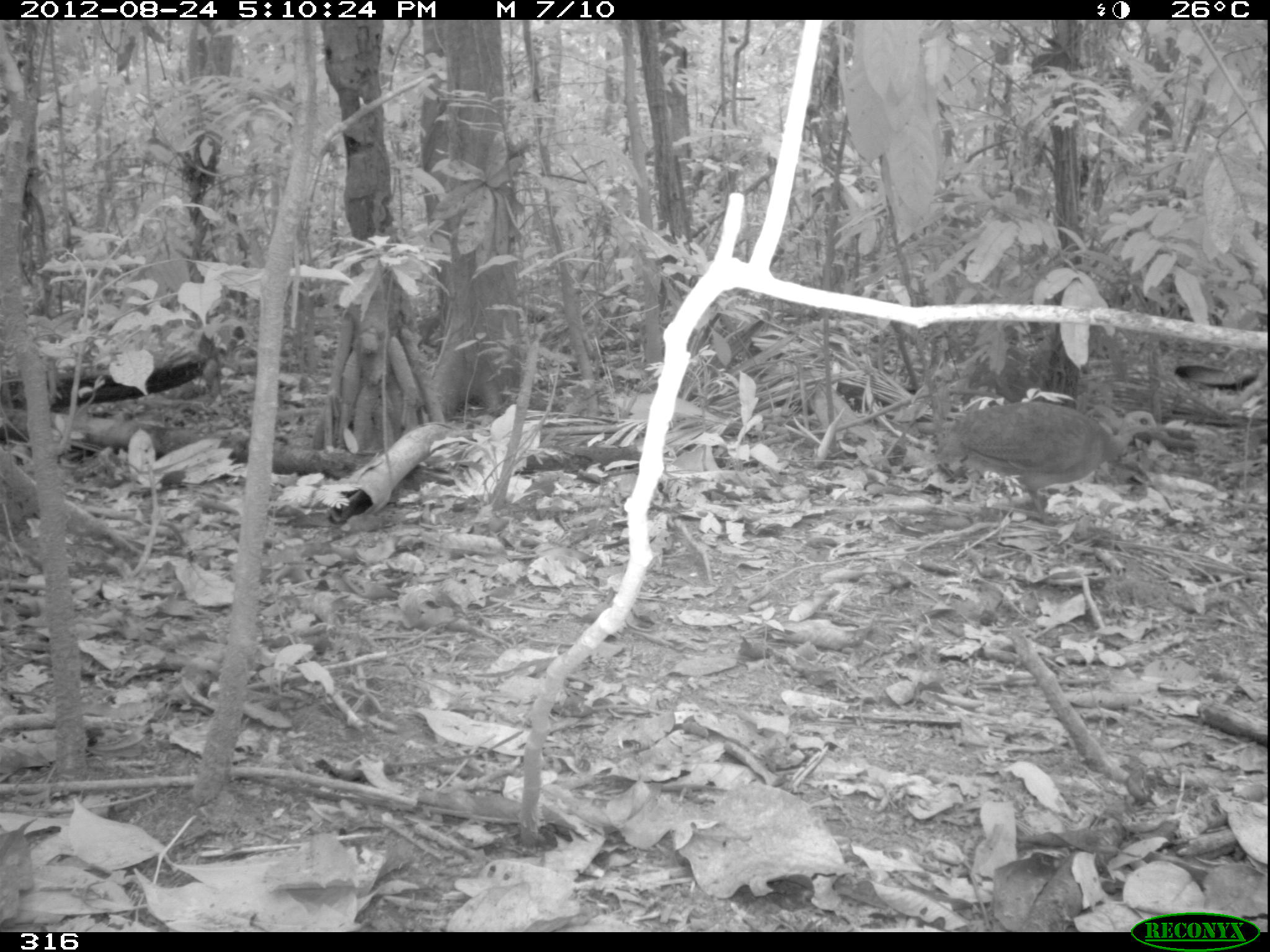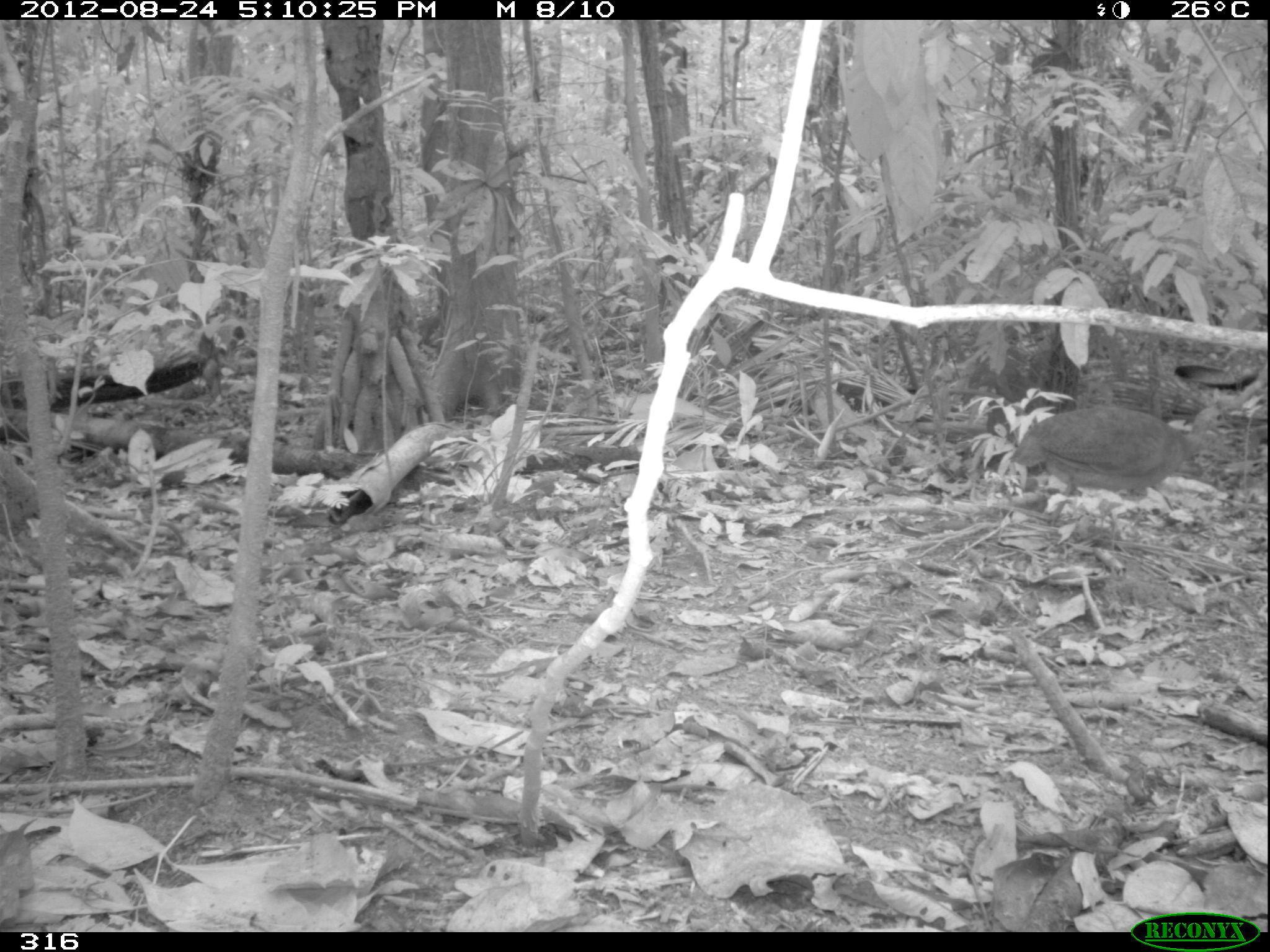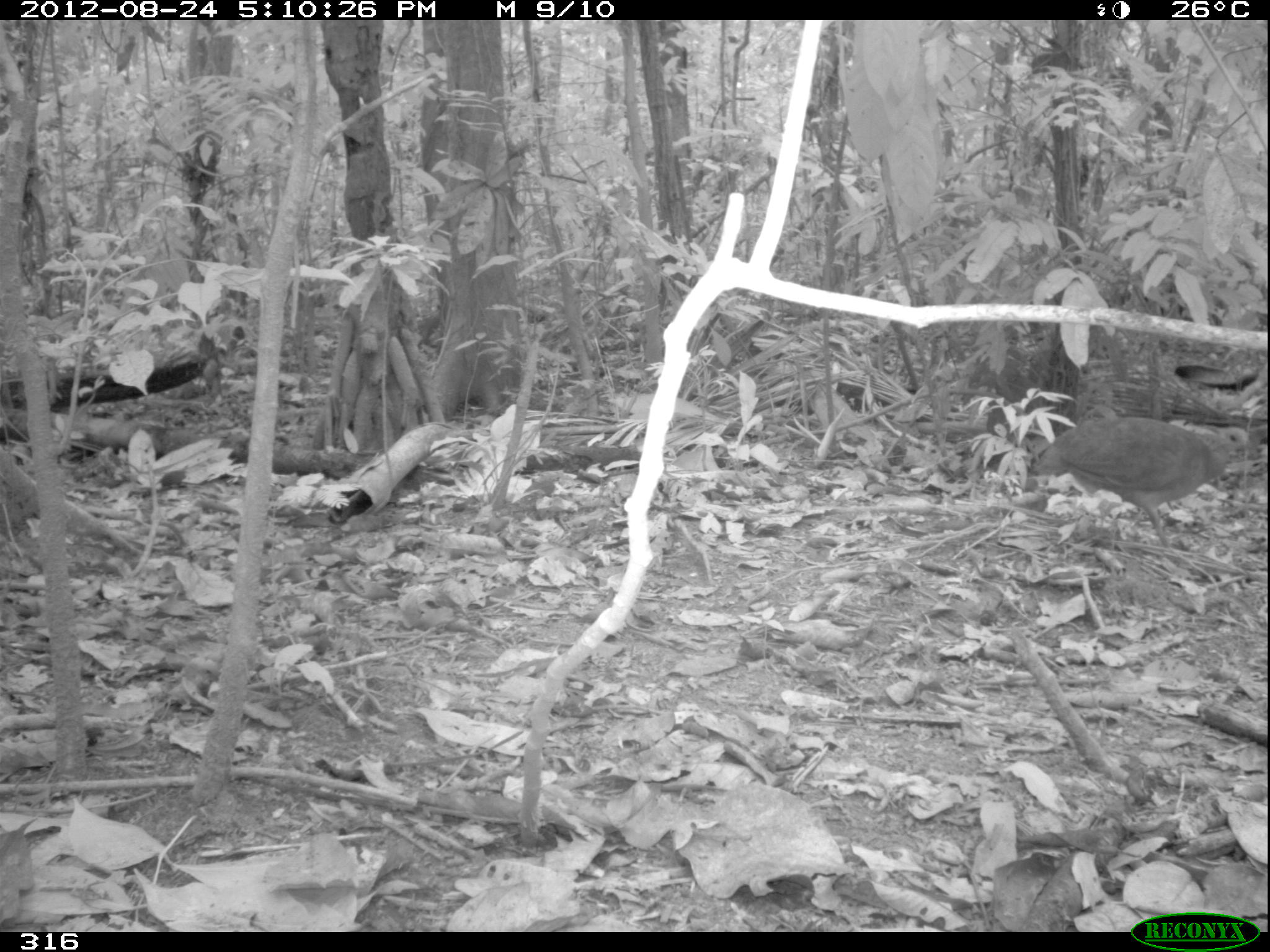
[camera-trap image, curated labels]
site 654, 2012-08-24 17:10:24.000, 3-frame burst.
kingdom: Animalia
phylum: Chordata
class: Aves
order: Galliformes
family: Phasianidae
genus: Alectoris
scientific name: Alectoris rufa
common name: red-legged partridge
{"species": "Alectoris rufa (red-legged partridge)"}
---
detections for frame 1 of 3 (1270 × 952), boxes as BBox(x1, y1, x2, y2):
alectoris rufa: BBox(927, 378, 1175, 516)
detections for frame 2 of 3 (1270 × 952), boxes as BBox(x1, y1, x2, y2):
alectoris rufa: BBox(1004, 401, 1234, 534)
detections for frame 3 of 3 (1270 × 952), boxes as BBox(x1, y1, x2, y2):
alectoris rufa: BBox(1026, 406, 1256, 542)